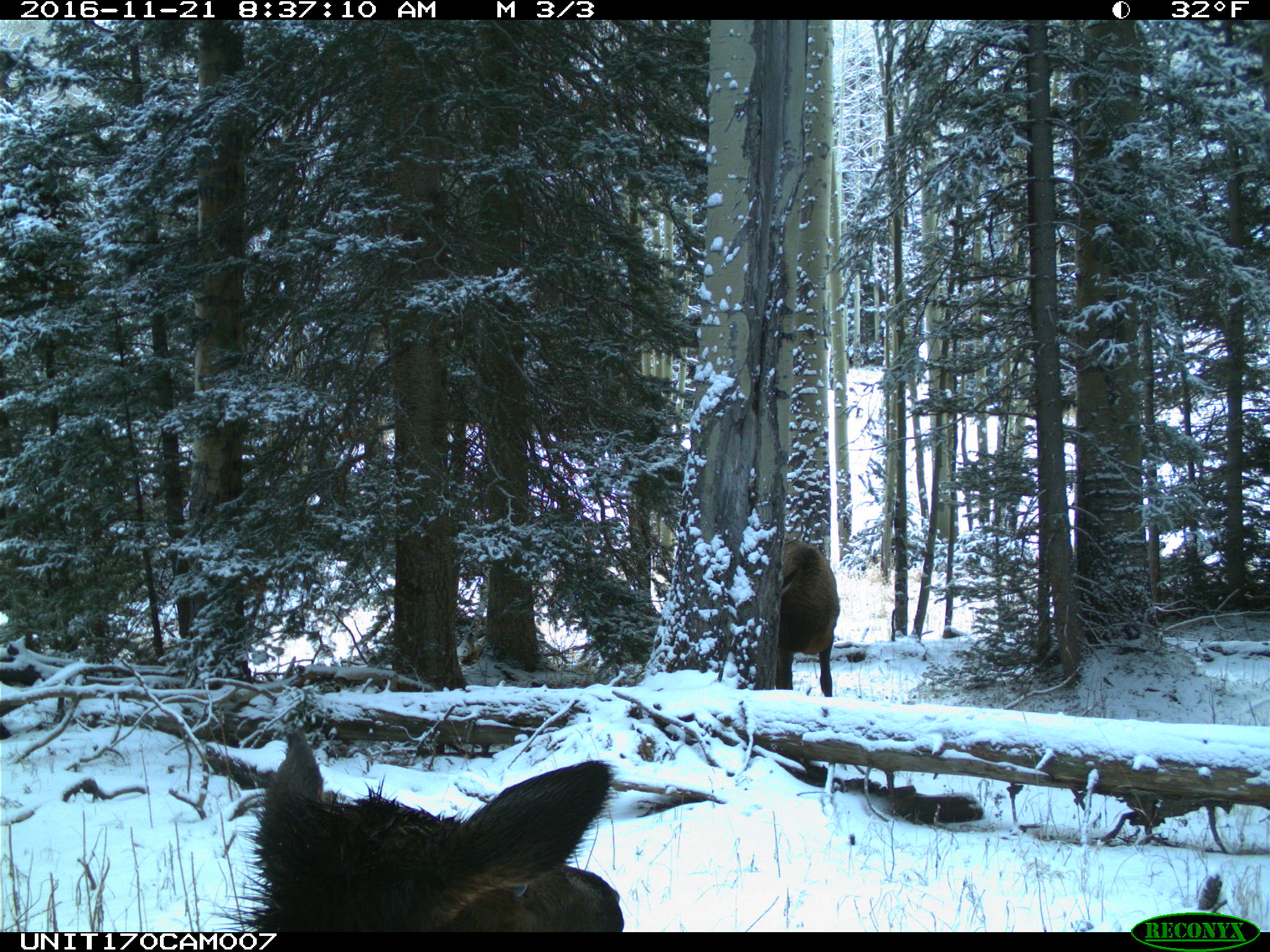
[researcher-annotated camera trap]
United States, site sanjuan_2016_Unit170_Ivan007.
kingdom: Animalia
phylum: Chordata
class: Mammalia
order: Artiodactyla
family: Cervidae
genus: Cervus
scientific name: Cervus elaphus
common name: red deer